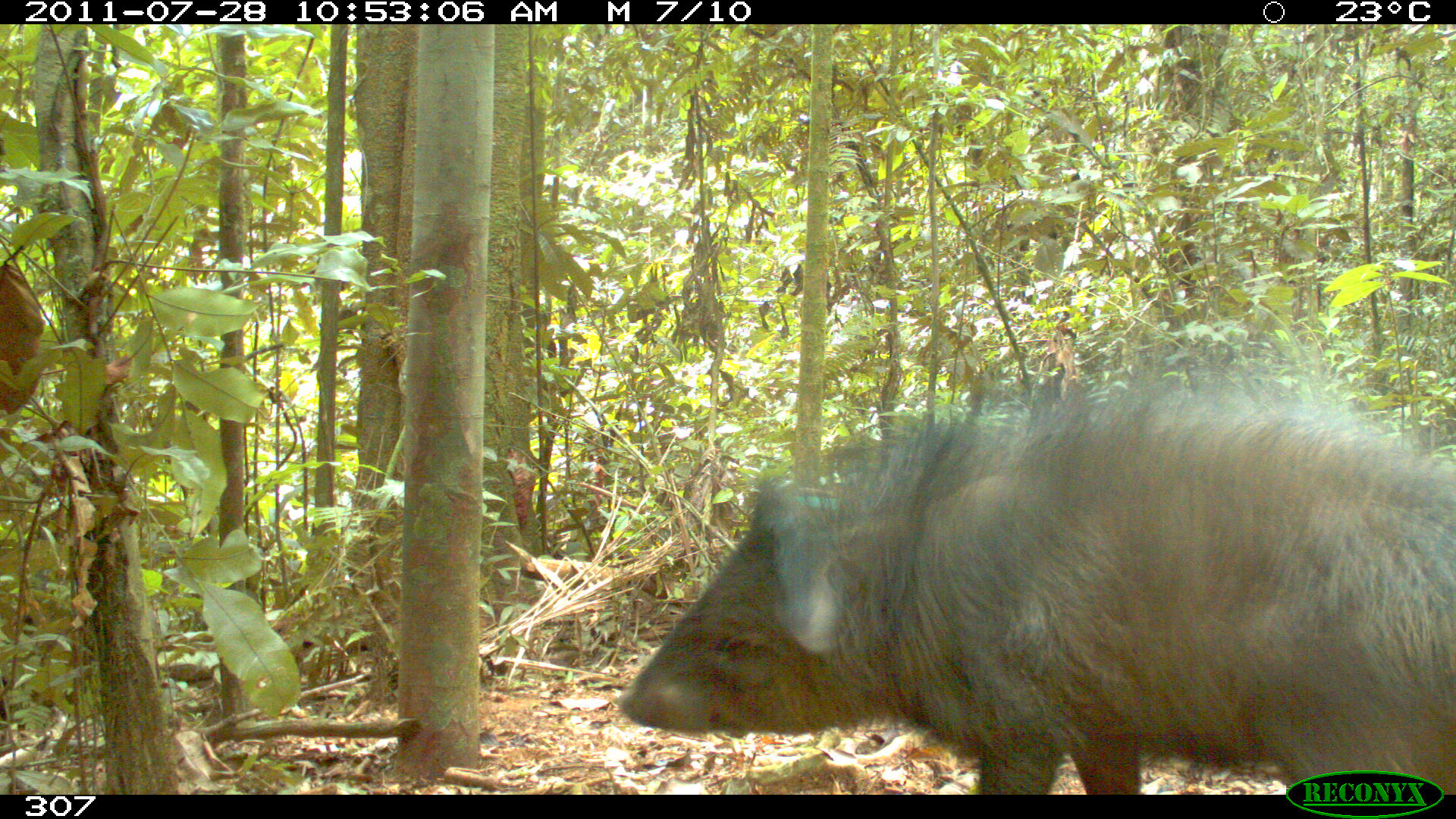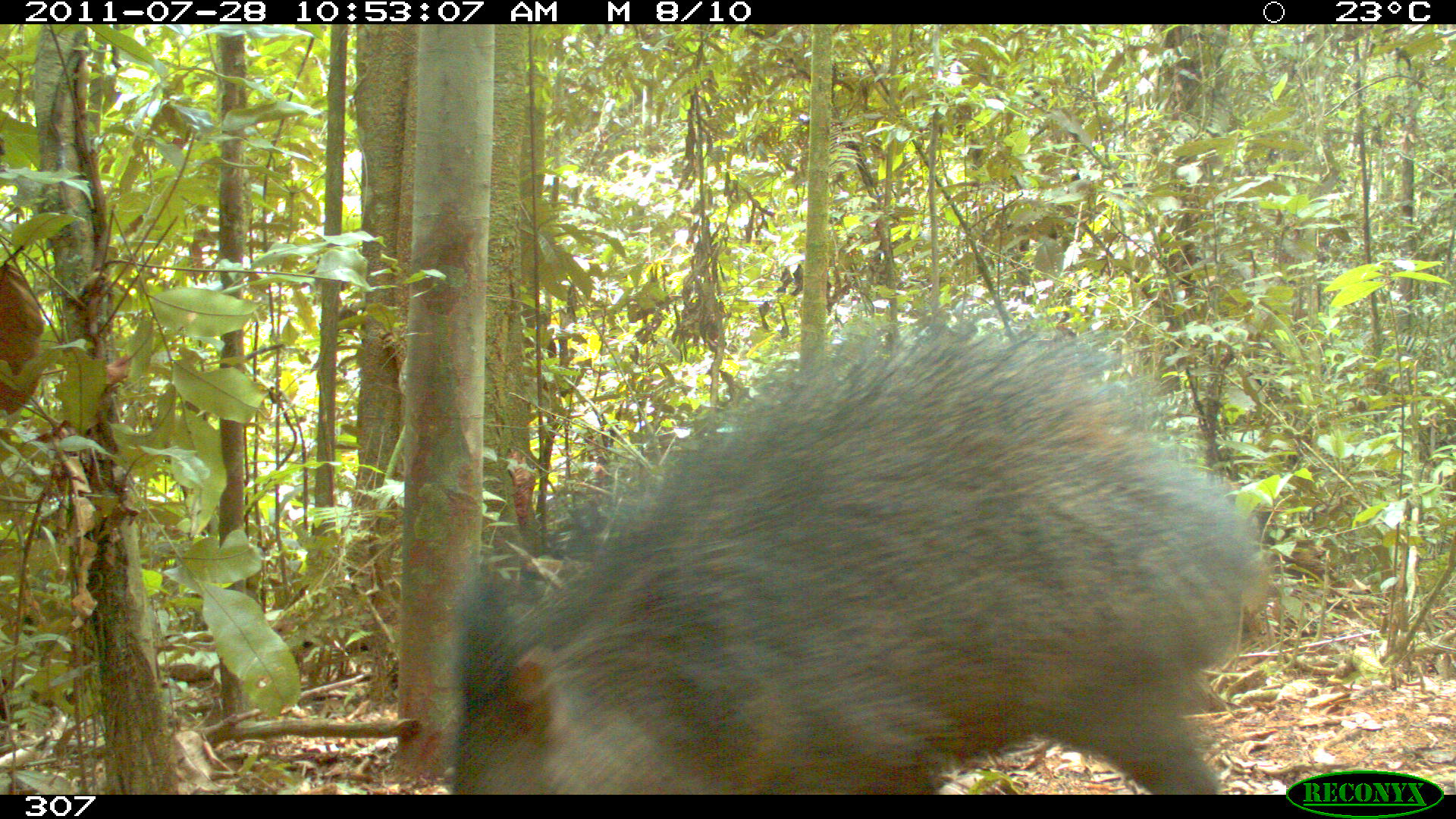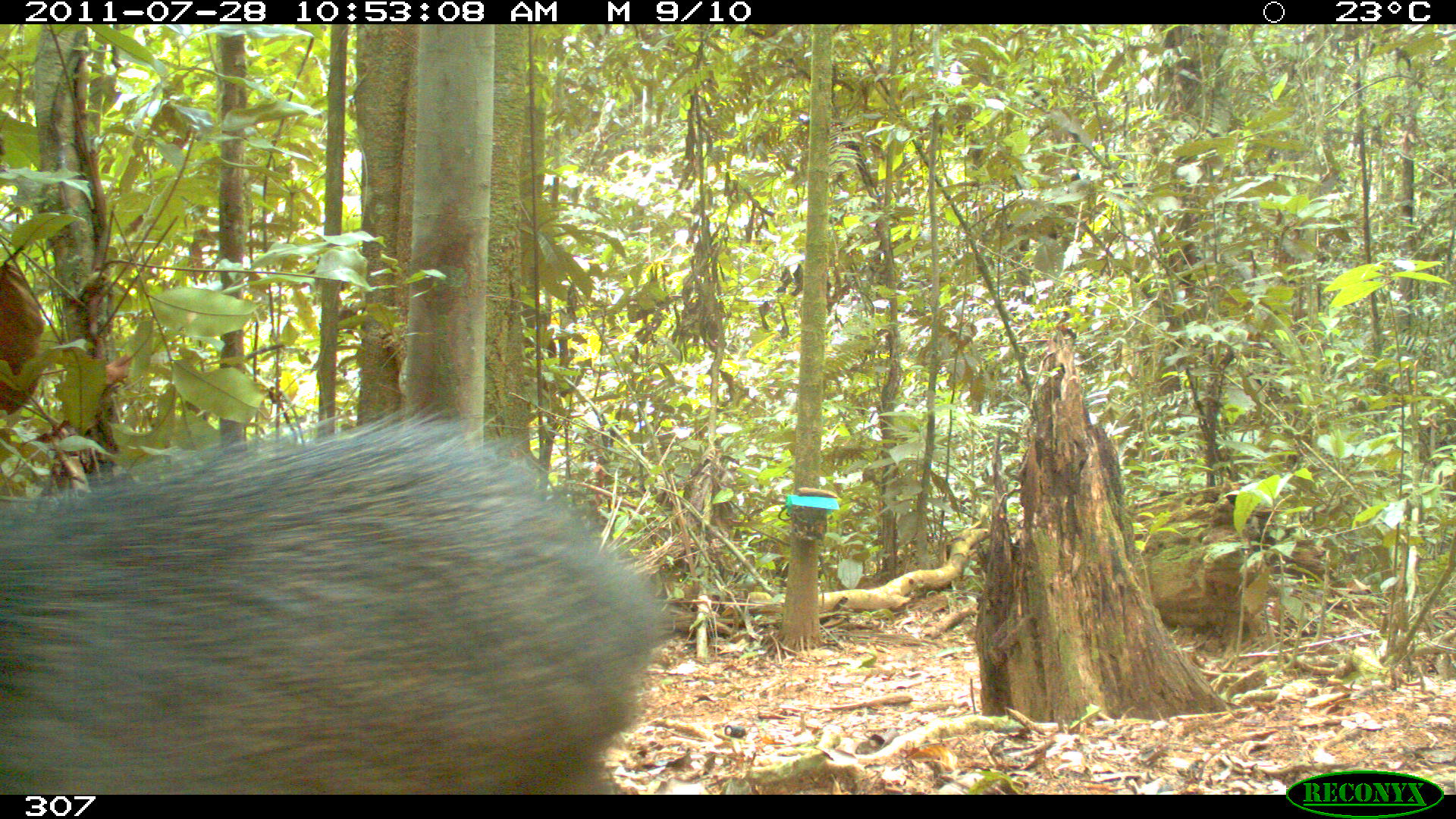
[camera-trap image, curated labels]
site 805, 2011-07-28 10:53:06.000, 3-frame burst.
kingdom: Animalia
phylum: Chordata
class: Mammalia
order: Artiodactyla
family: Tayassuidae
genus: Tayassu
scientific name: Tayassu pecari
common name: white-lipped peccary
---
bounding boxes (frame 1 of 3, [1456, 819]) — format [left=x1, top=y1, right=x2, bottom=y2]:
tayassu pecari: [left=615, top=371, right=1456, bottom=791]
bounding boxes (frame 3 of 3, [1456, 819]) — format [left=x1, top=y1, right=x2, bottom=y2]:
tayassu pecari: [left=0, top=405, right=677, bottom=795]